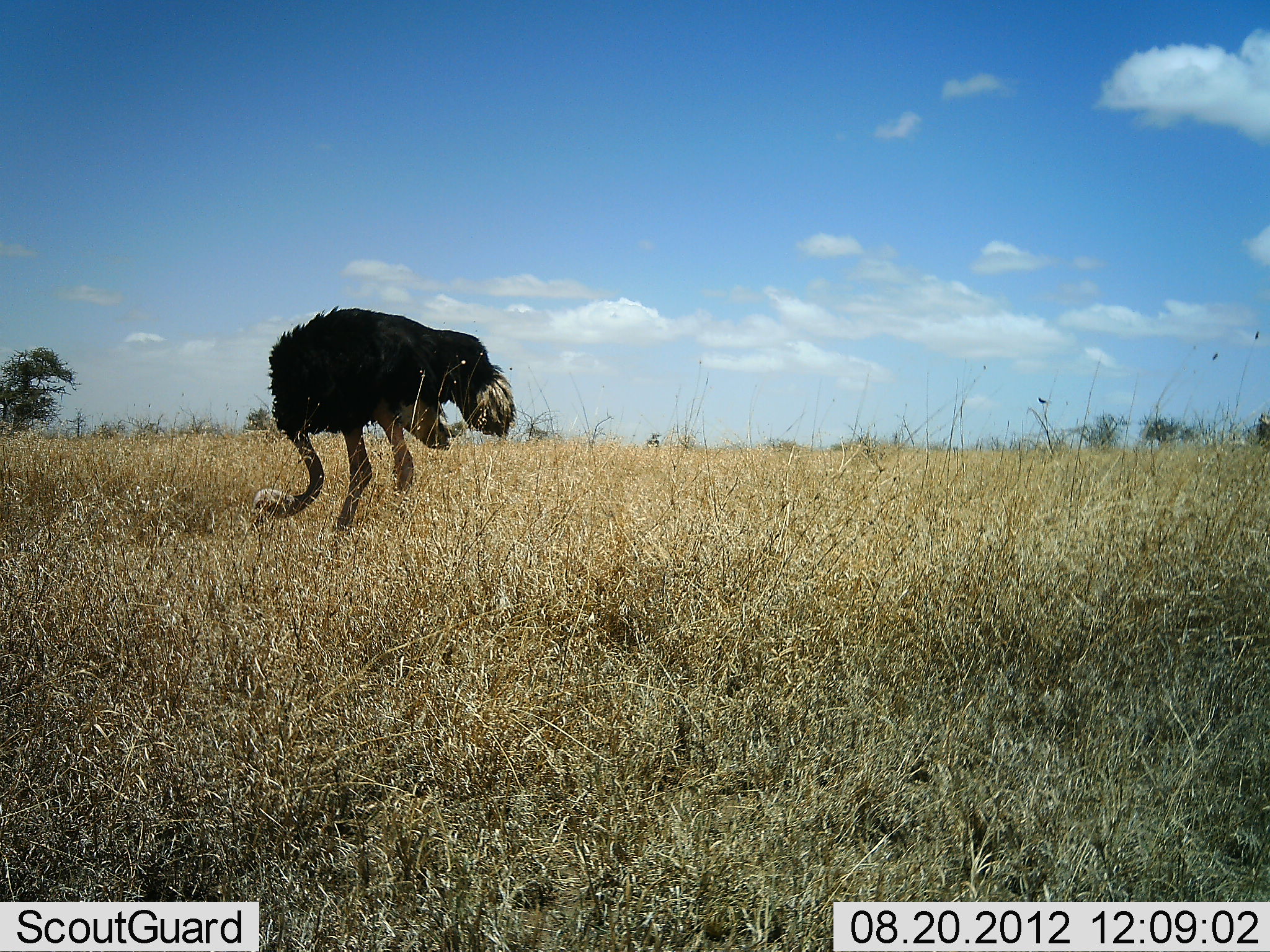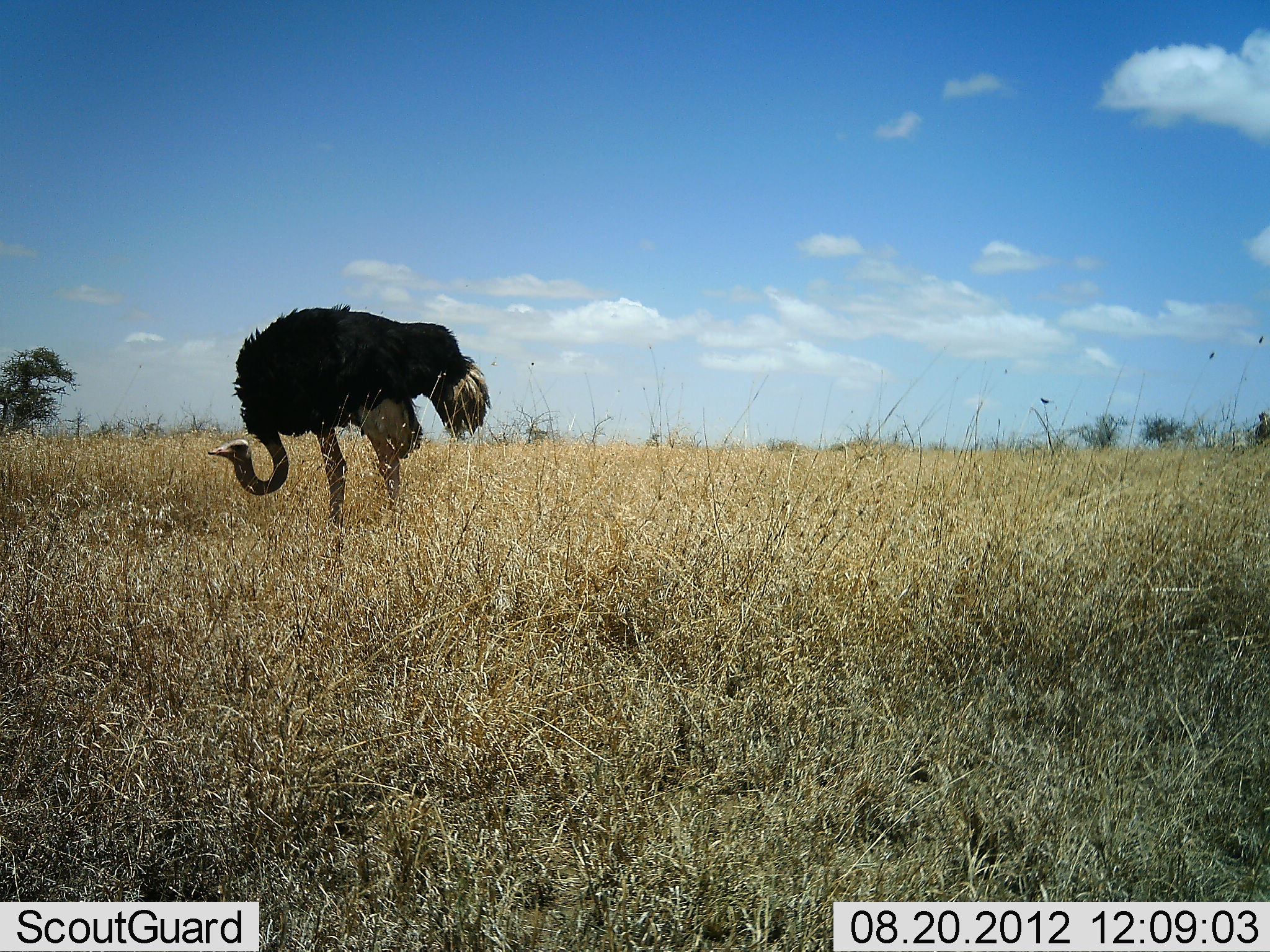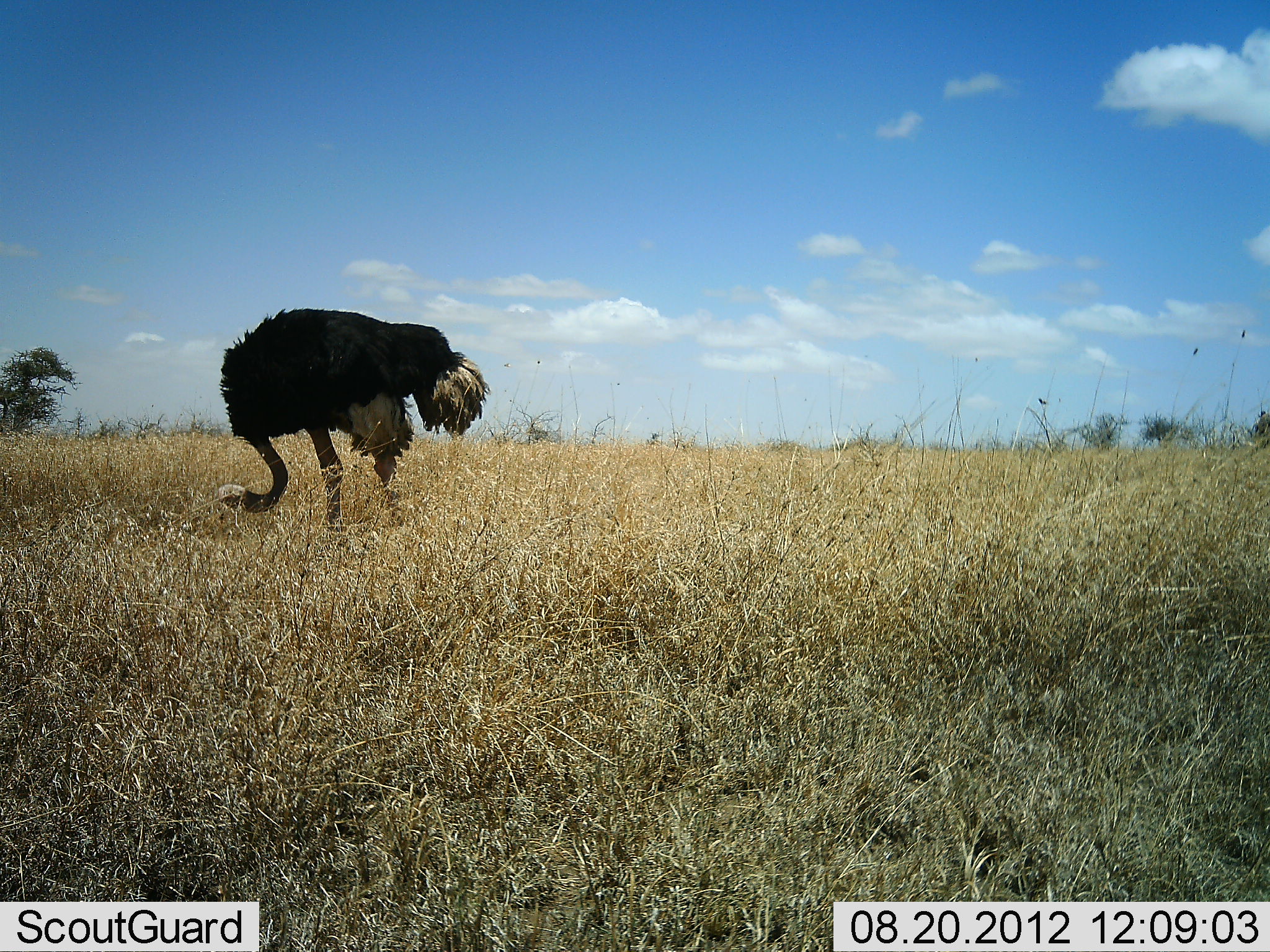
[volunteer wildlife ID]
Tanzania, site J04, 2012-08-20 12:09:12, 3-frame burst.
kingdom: Animalia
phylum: Chordata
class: Aves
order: Struthioniformes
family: Struthionidae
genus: Struthio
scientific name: Struthio camelus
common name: ostrich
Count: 1.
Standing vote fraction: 50%.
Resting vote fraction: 0%.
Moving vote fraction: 0%.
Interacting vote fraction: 0%.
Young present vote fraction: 0%.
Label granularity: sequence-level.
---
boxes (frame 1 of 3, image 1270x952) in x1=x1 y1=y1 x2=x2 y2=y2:
animal: x1=252 y1=303 x2=519 y2=536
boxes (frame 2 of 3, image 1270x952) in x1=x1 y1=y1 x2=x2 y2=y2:
animal: x1=206 y1=302 x2=492 y2=562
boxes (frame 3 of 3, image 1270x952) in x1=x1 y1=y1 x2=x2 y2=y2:
animal: x1=215 y1=307 x2=493 y2=534